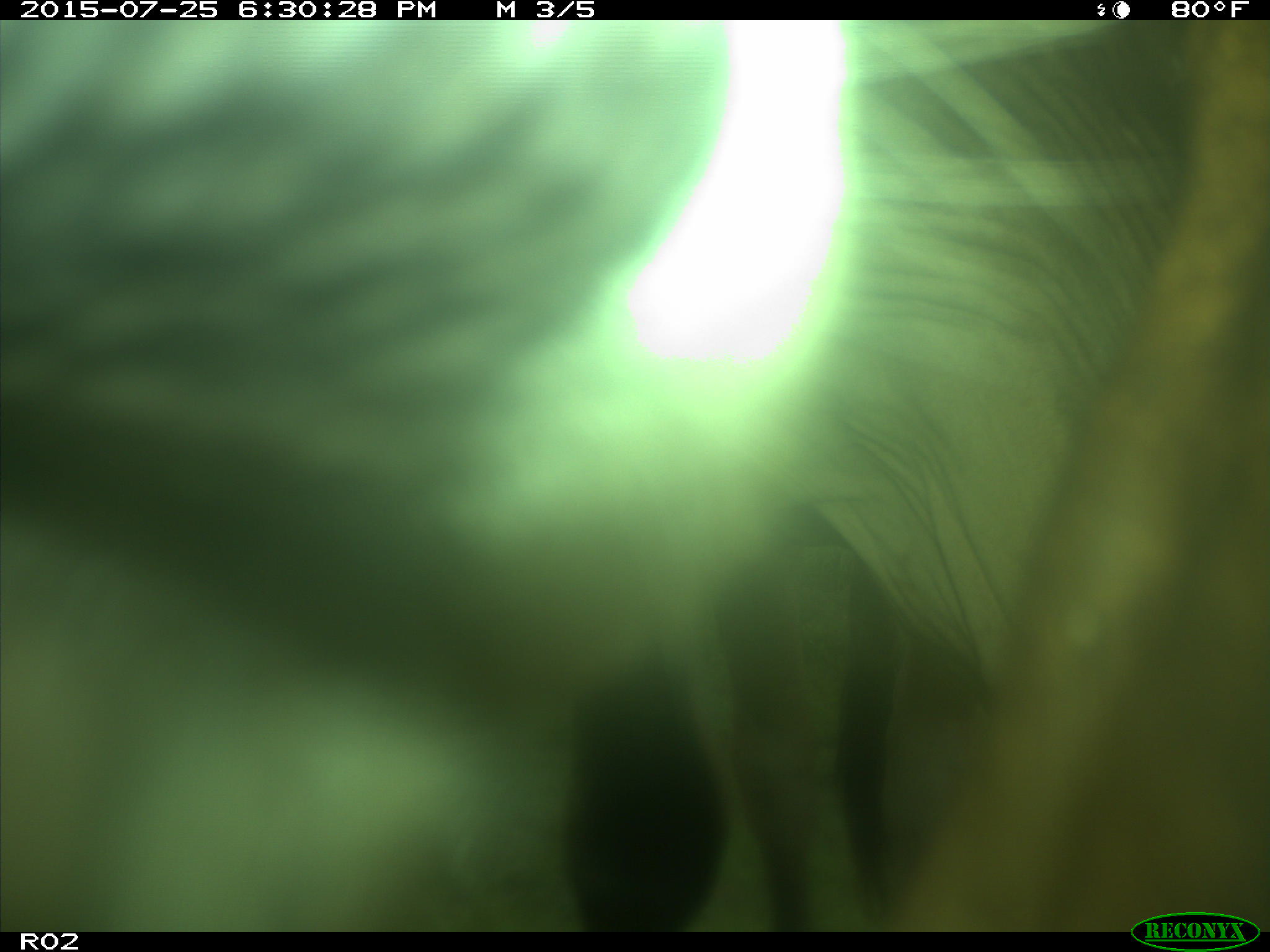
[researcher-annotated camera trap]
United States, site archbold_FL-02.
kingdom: Animalia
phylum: Chordata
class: Mammalia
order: Artiodactyla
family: Bovidae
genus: Bos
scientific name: Bos taurus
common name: domestic cow